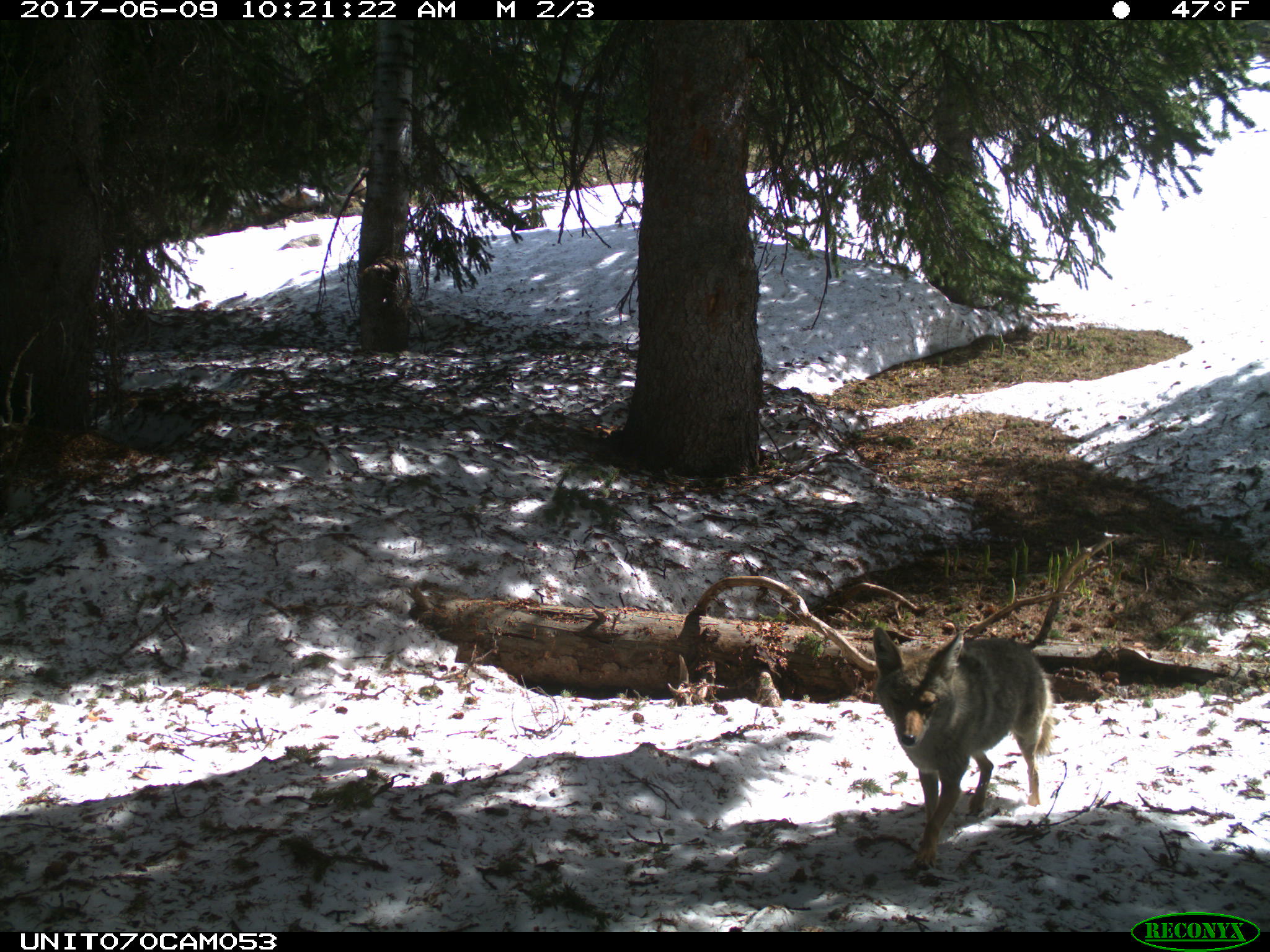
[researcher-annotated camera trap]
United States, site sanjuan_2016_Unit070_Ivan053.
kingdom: Animalia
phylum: Chordata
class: Mammalia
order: Carnivora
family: Canidae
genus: Canis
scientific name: Canis latrans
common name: coyote